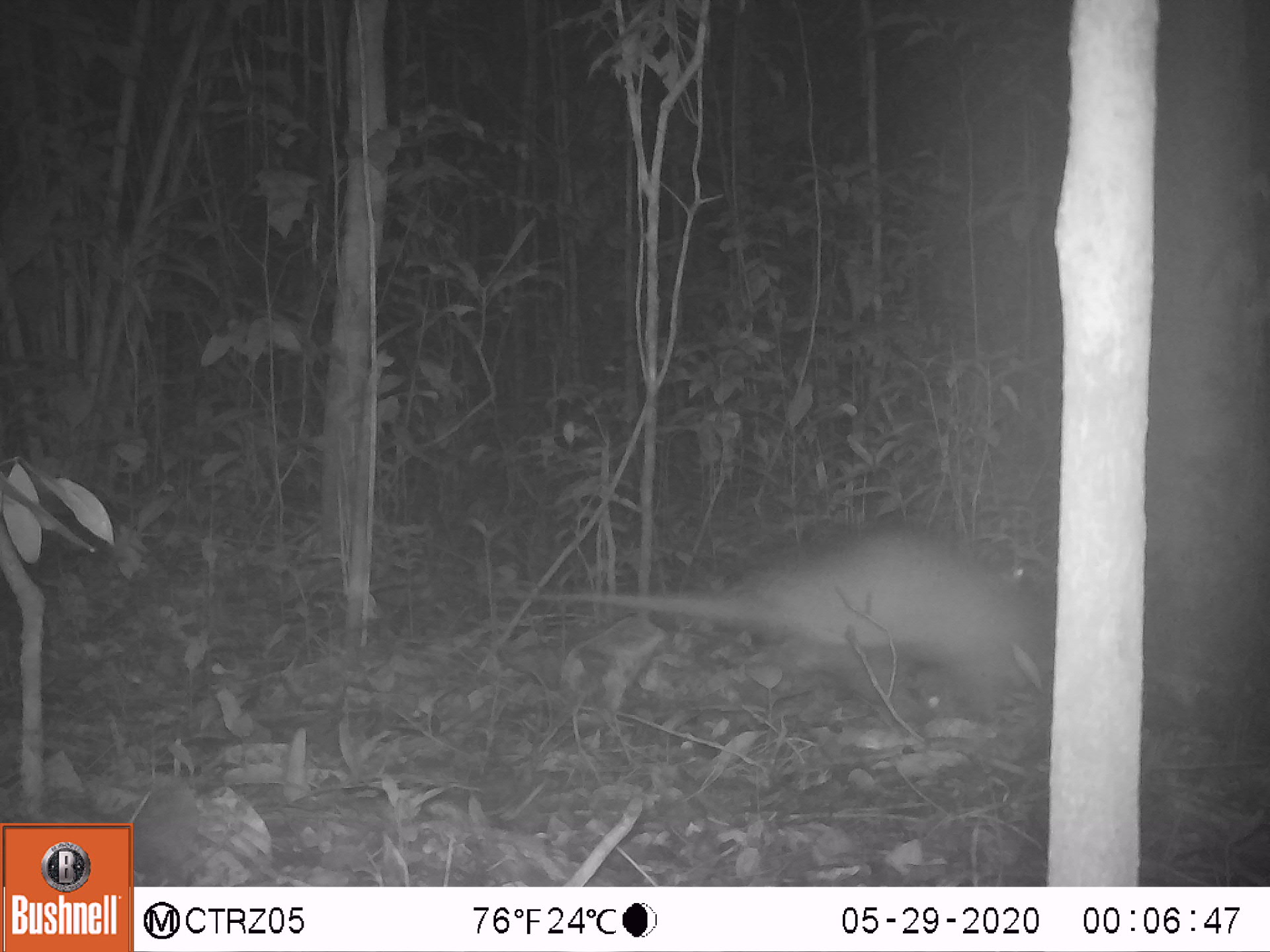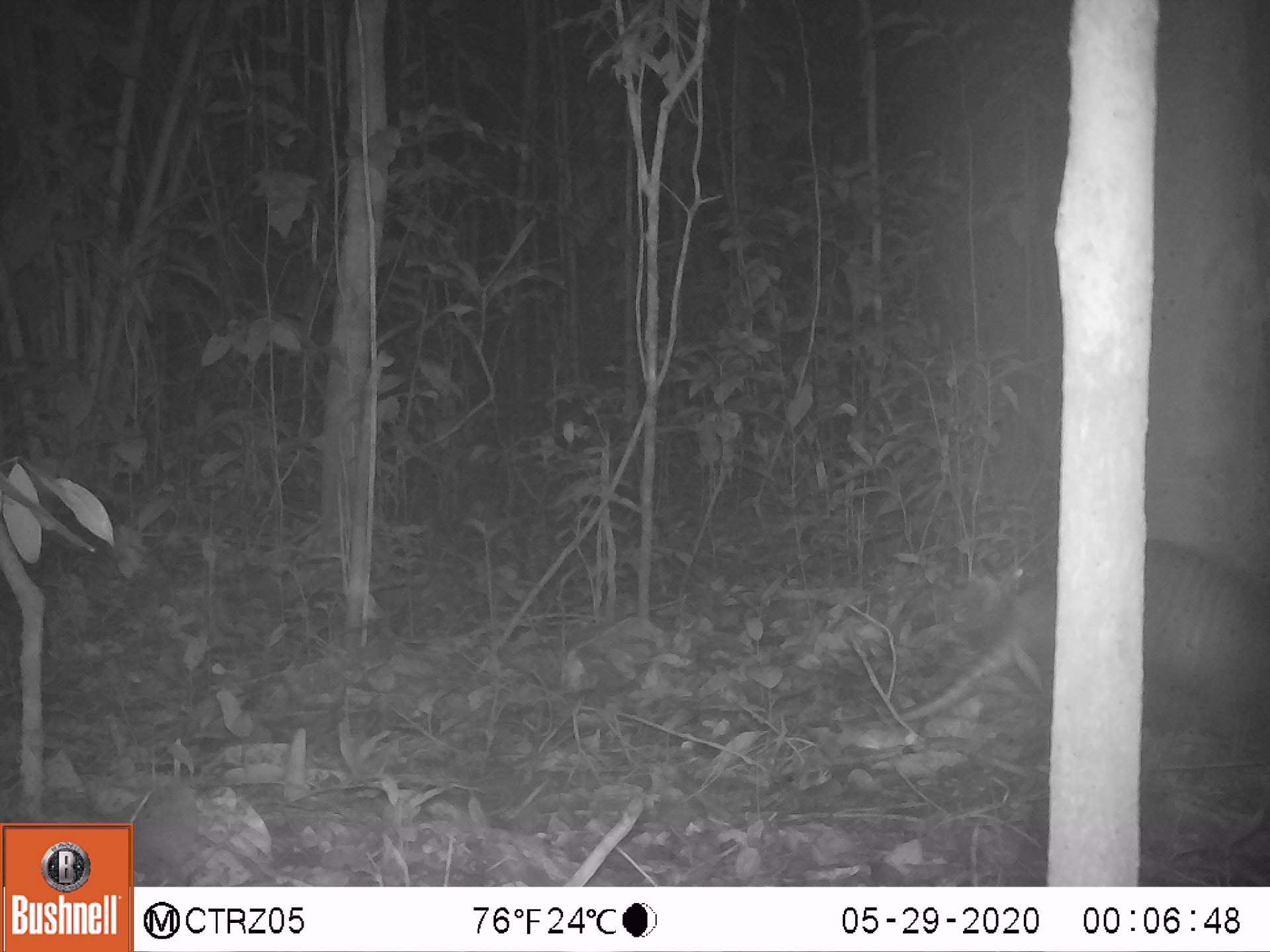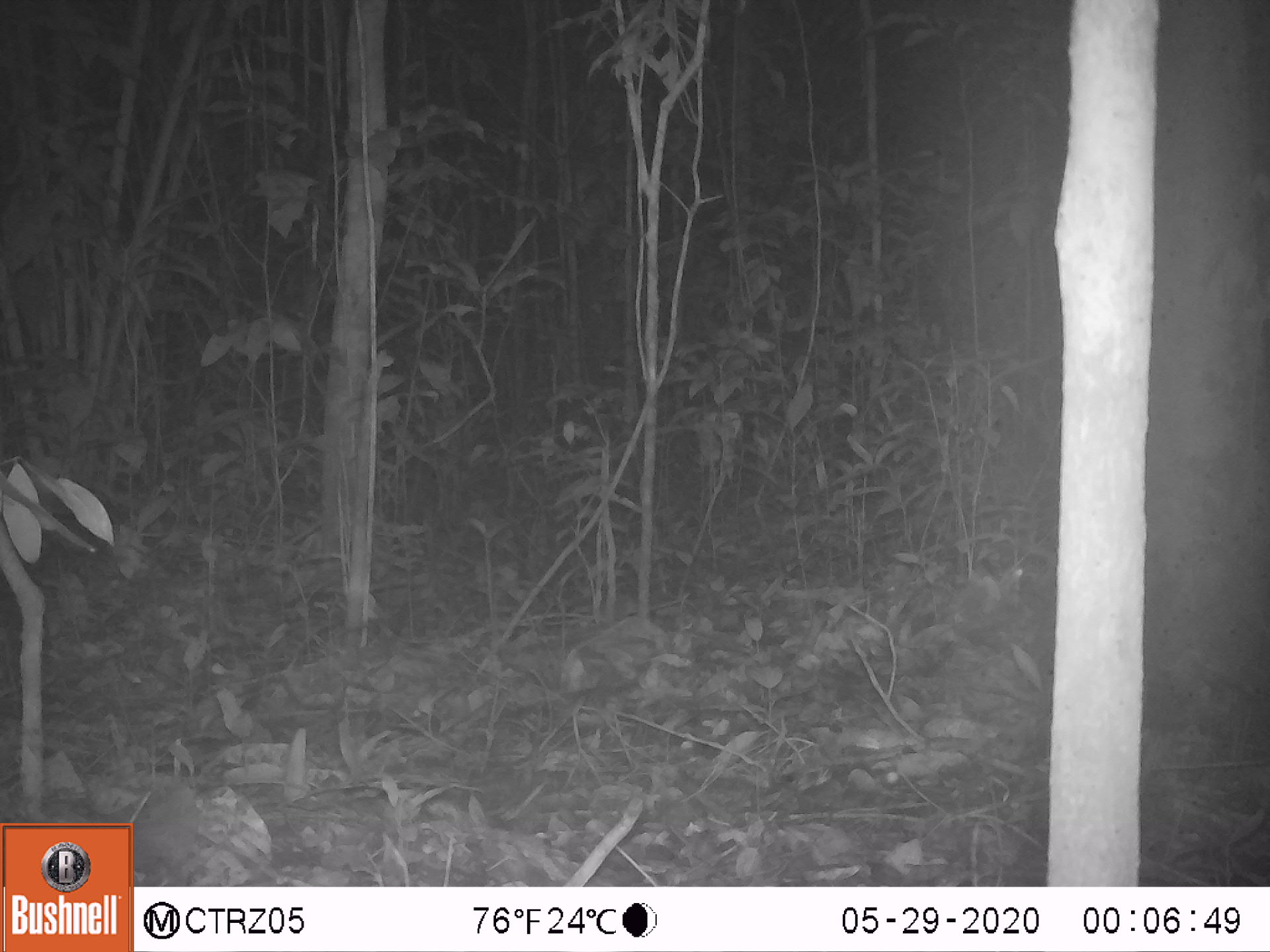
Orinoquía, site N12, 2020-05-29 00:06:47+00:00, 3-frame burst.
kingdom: Animalia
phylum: Chordata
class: Mammalia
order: Cingulata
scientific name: Cingulata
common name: armadillo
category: unknown armadillo